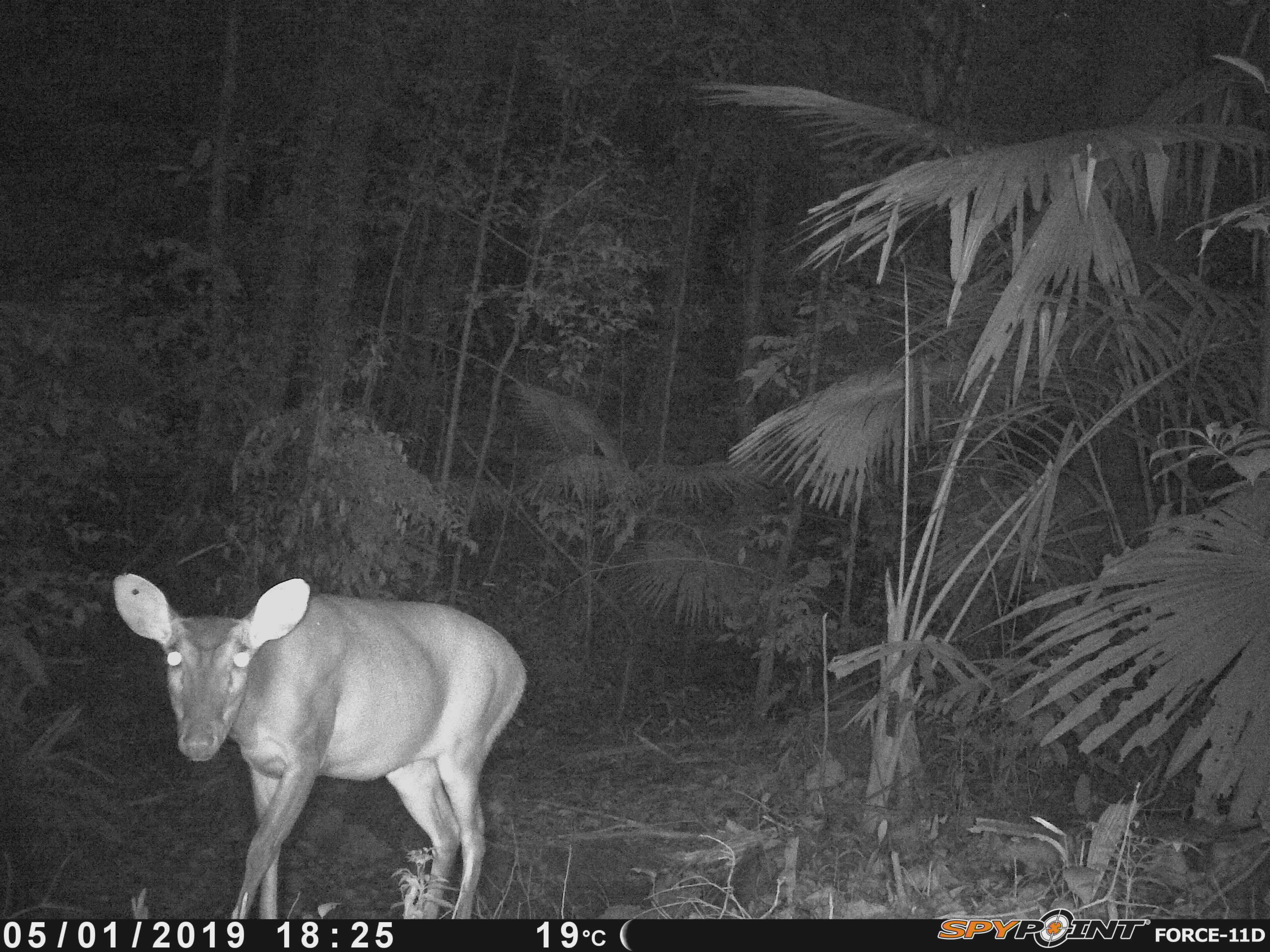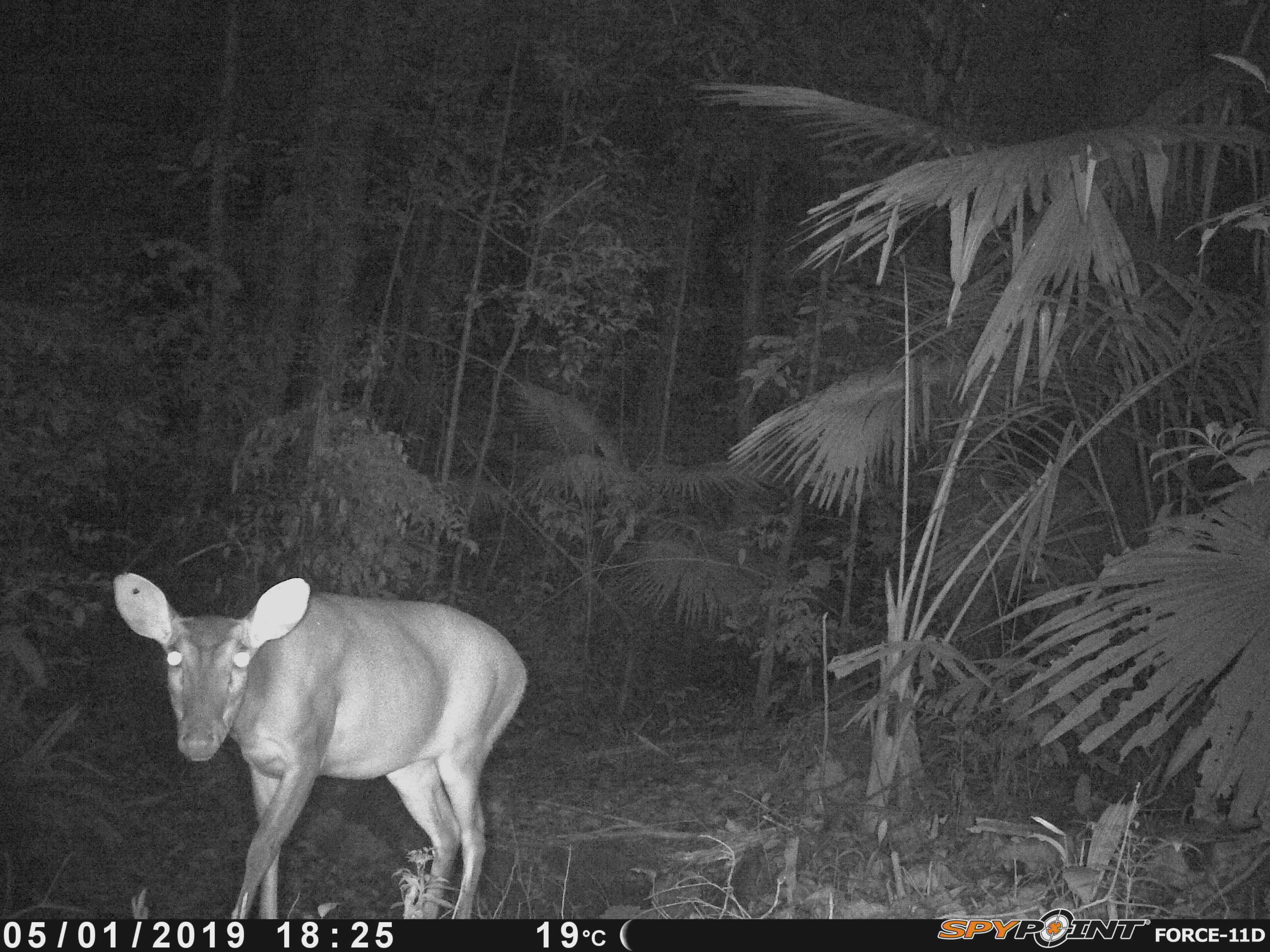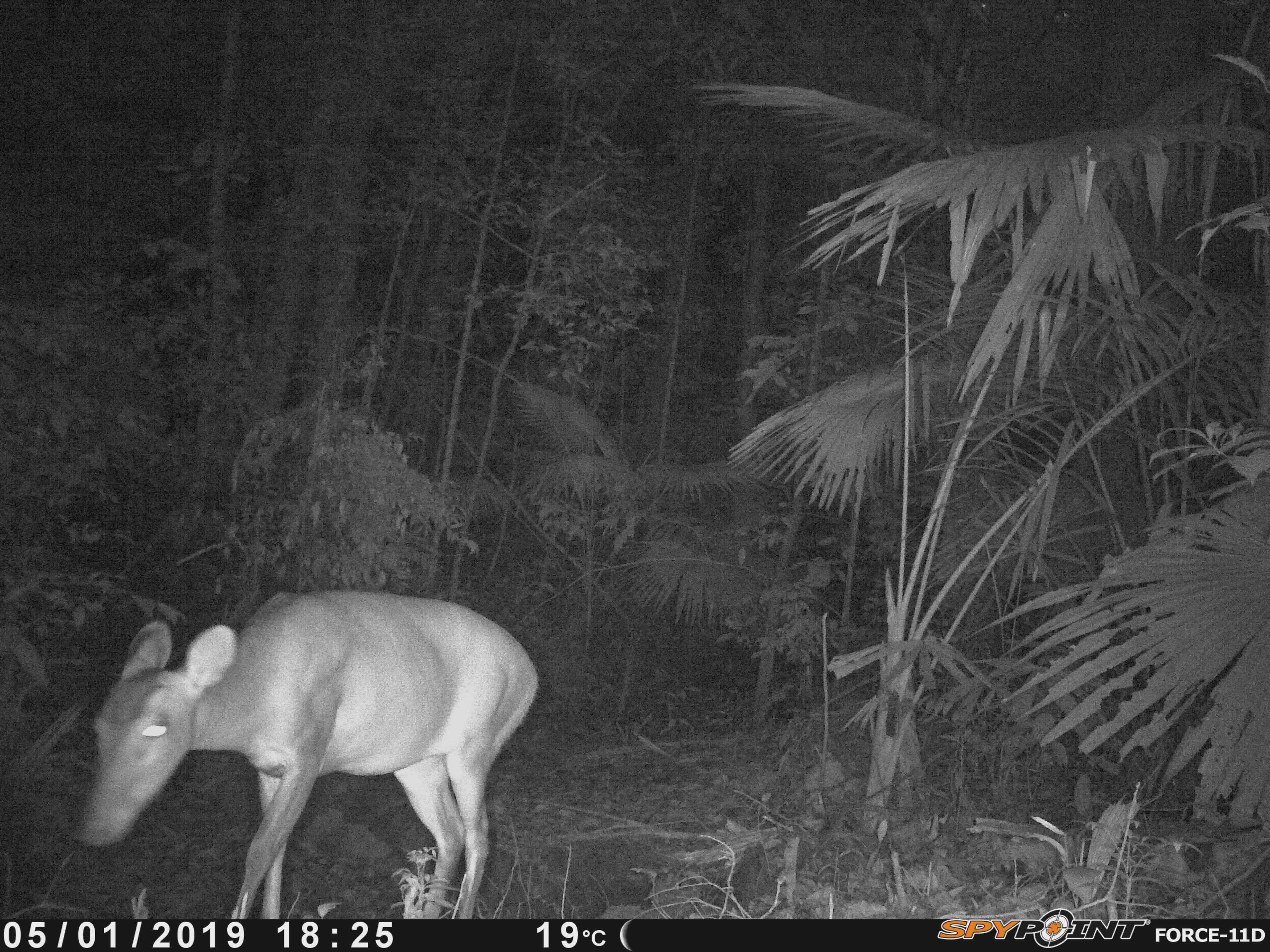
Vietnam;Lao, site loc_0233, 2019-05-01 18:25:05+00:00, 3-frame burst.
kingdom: Animalia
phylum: Chordata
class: Mammalia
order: Artiodactyla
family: Cervidae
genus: Muntiacus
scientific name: Muntiacus vuquangensis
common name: large-antlered muntjac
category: large antlered muntjac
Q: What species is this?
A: Large antlered muntjac (large-antlered muntjac) (Muntiacus vuquangensis).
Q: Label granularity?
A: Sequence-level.